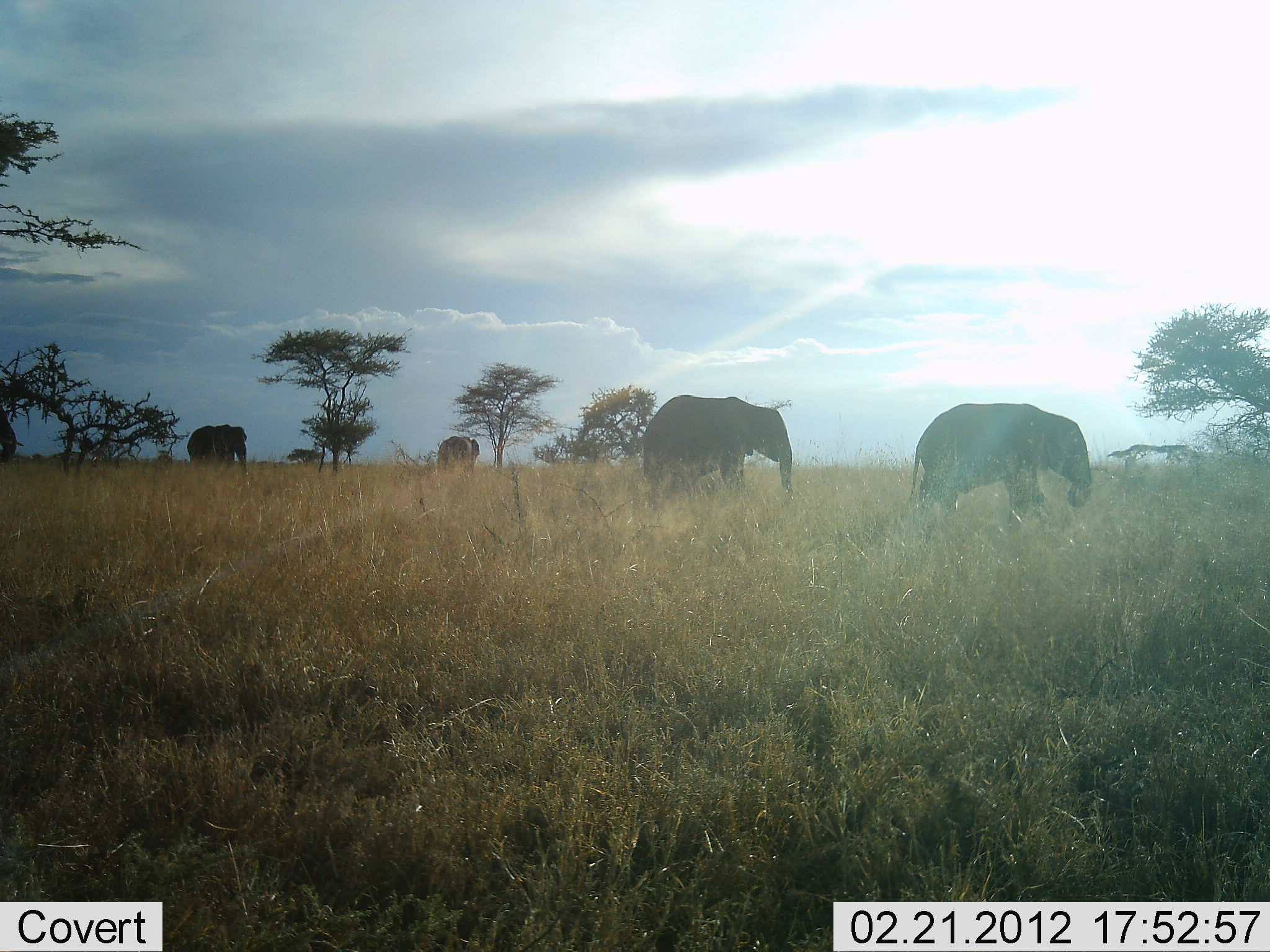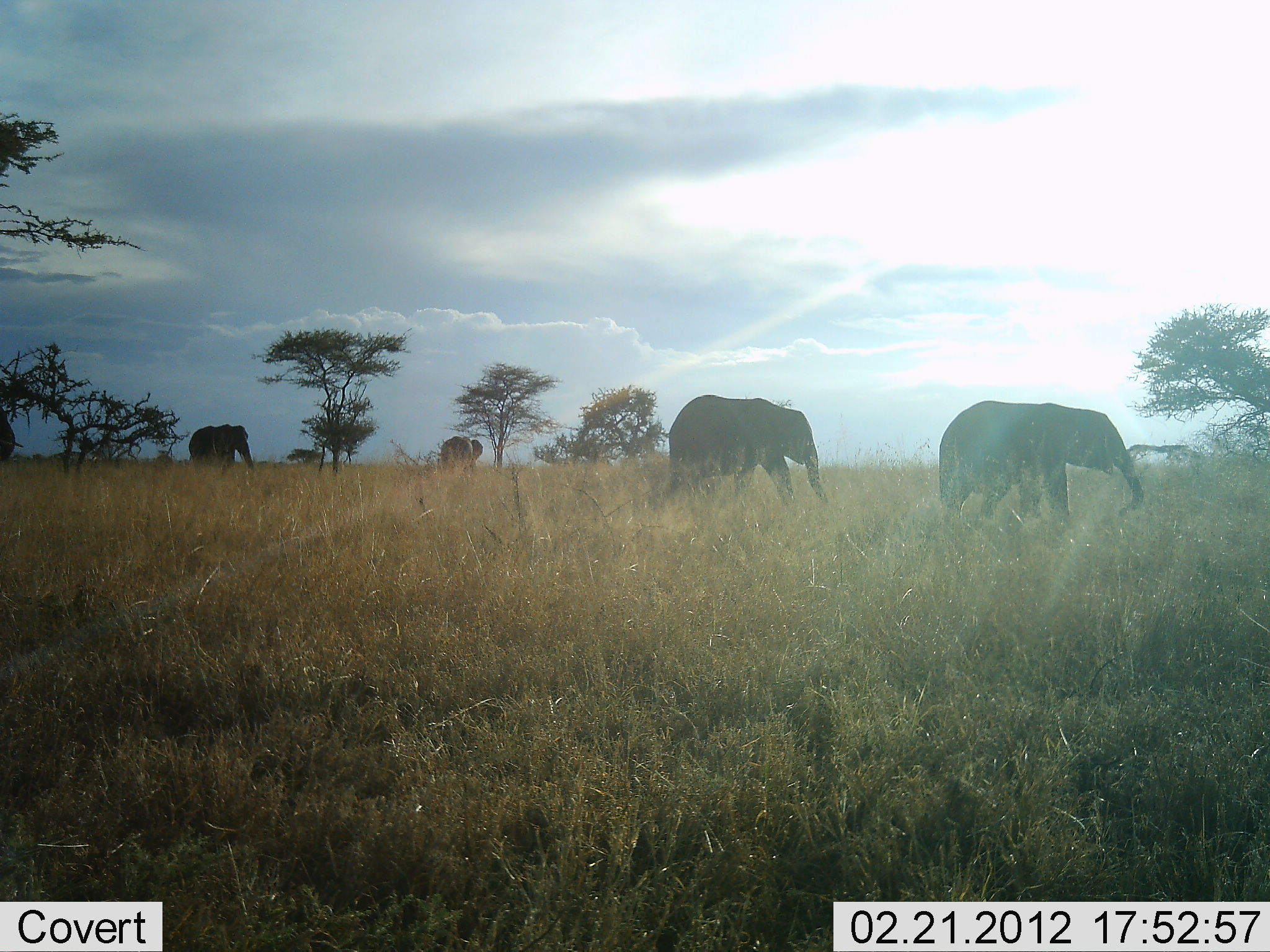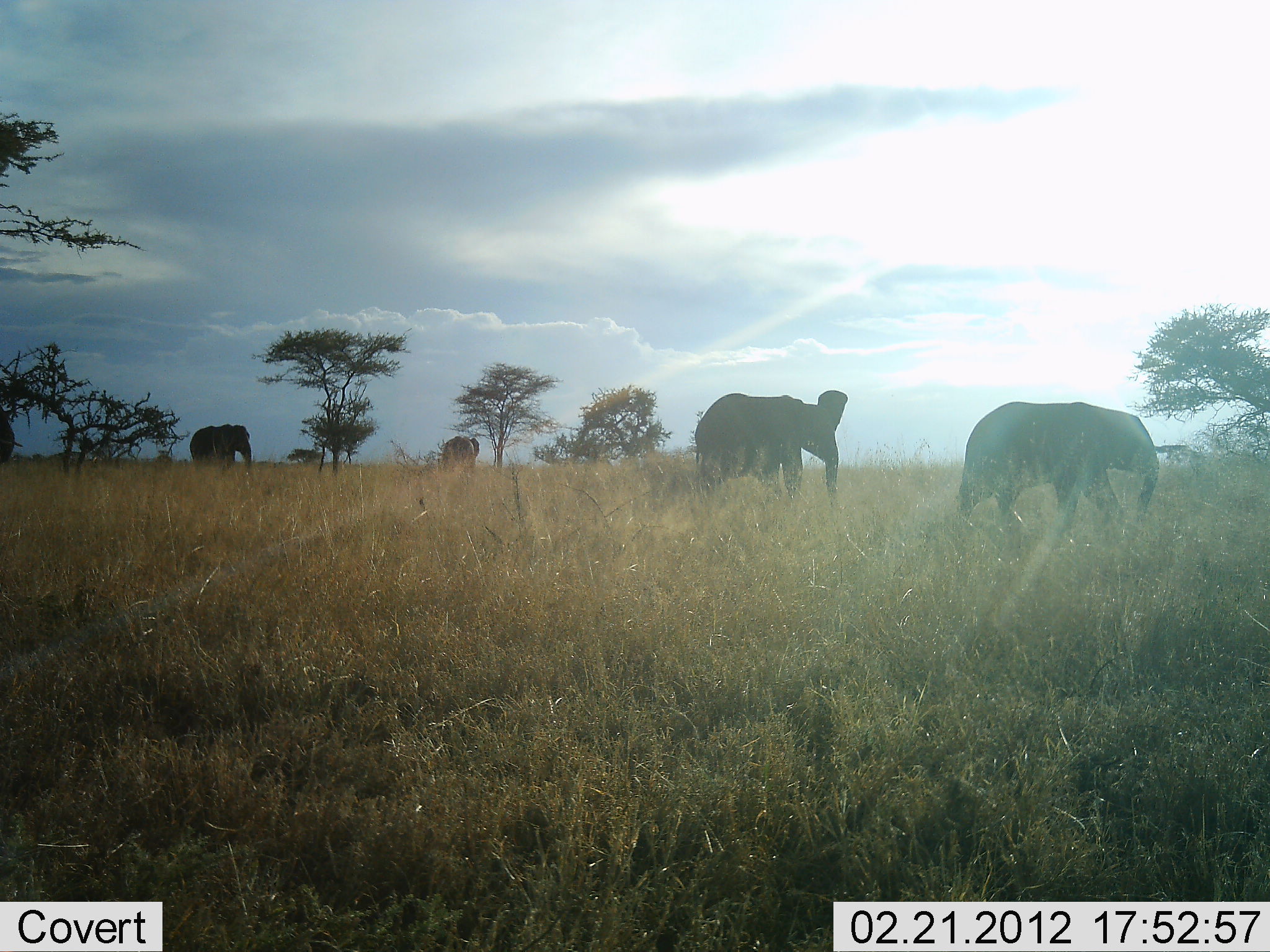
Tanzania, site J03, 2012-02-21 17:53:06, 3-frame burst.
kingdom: Animalia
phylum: Chordata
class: Mammalia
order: Proboscidea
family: Elephantidae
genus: Loxodonta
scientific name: Loxodonta africana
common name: african bush elephant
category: elephant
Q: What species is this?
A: Elephant (african bush elephant) (Loxodonta africana).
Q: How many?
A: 5.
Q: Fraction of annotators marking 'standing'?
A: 29%.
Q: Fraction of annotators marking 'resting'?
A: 0%.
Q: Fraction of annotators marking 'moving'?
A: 93%.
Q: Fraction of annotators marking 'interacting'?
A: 0%.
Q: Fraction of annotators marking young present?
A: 7%.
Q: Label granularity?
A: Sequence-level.